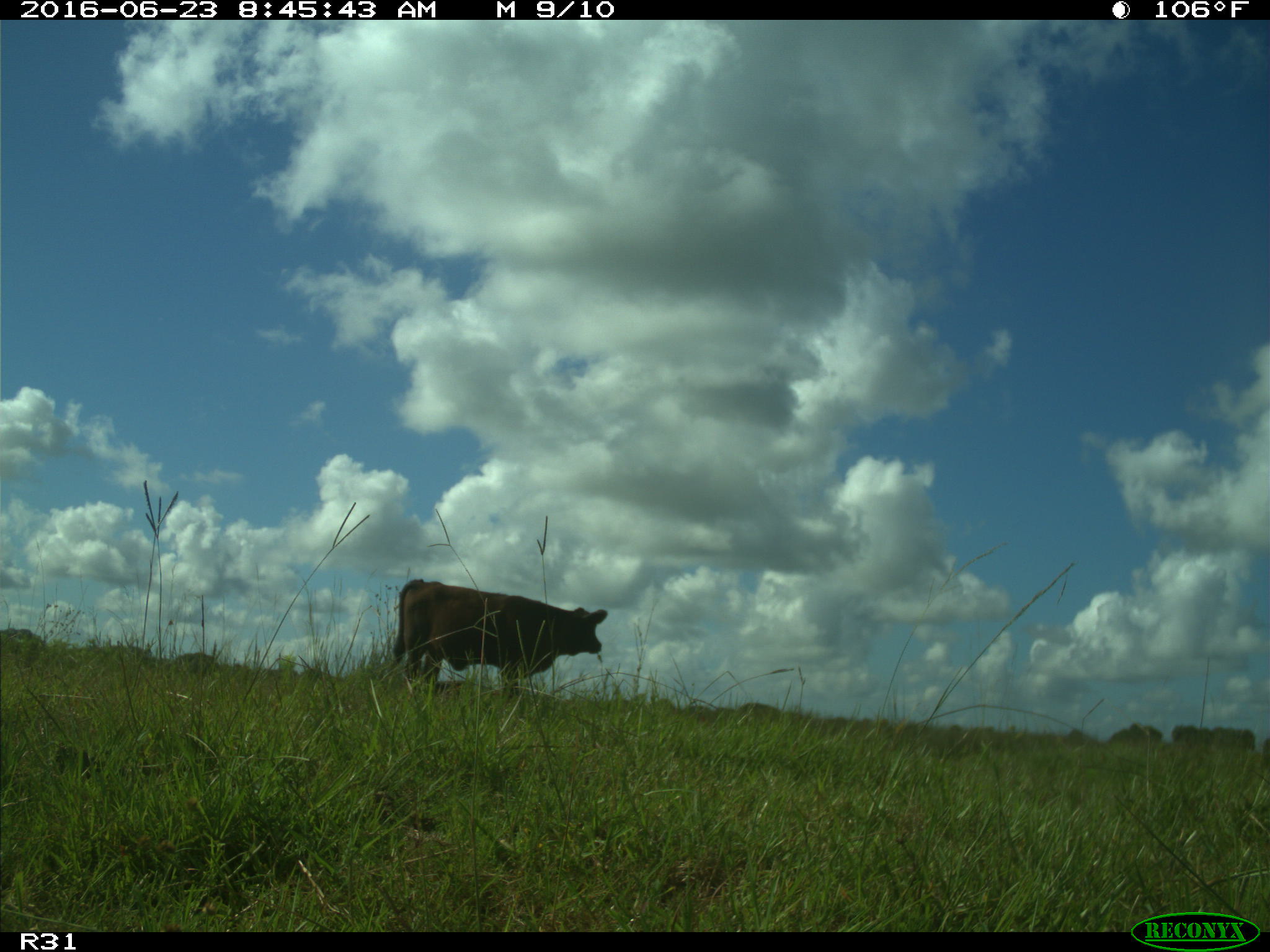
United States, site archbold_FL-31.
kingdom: Animalia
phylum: Chordata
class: Mammalia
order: Artiodactyla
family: Bovidae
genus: Bos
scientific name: Bos taurus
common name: domestic cow